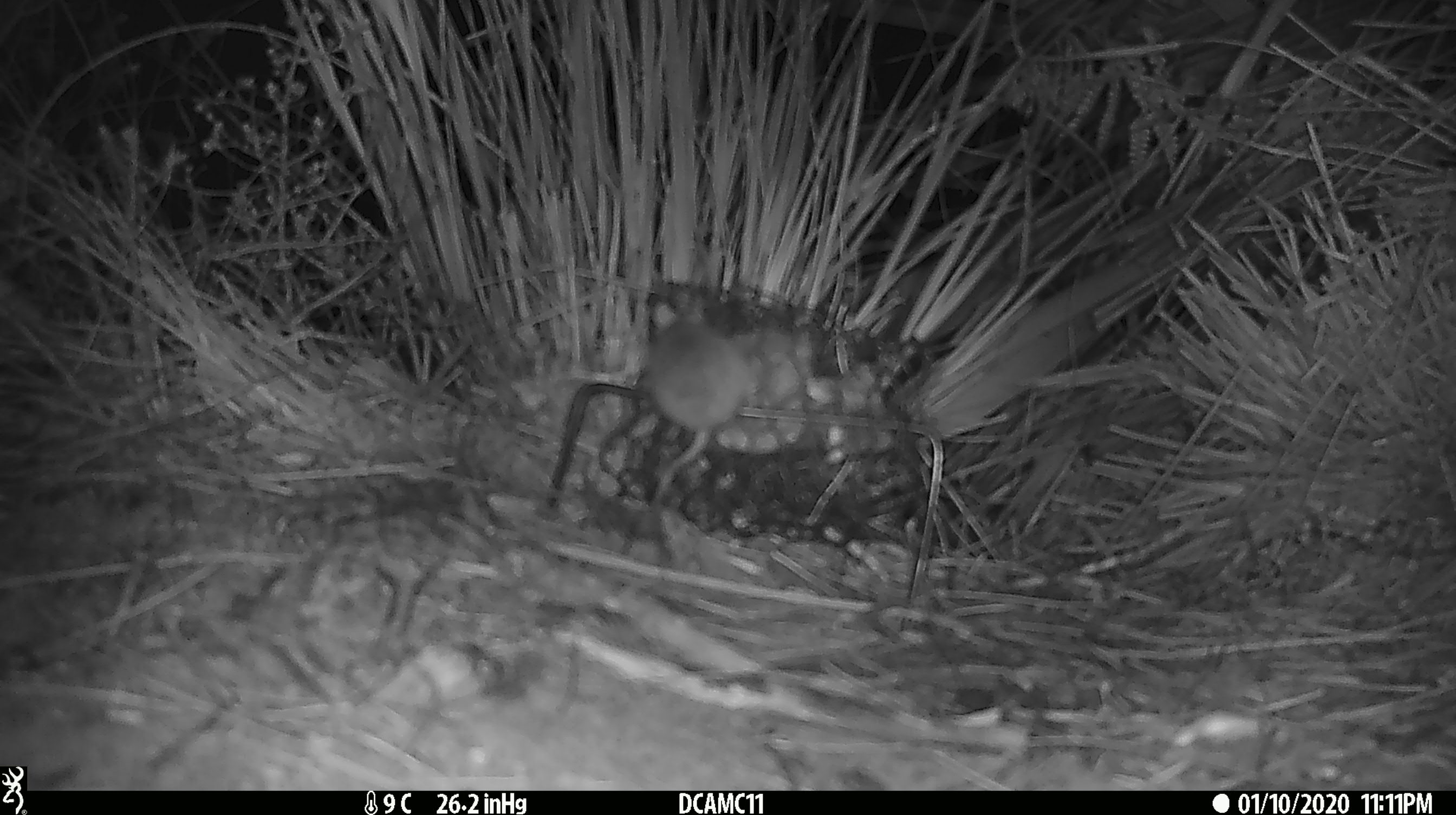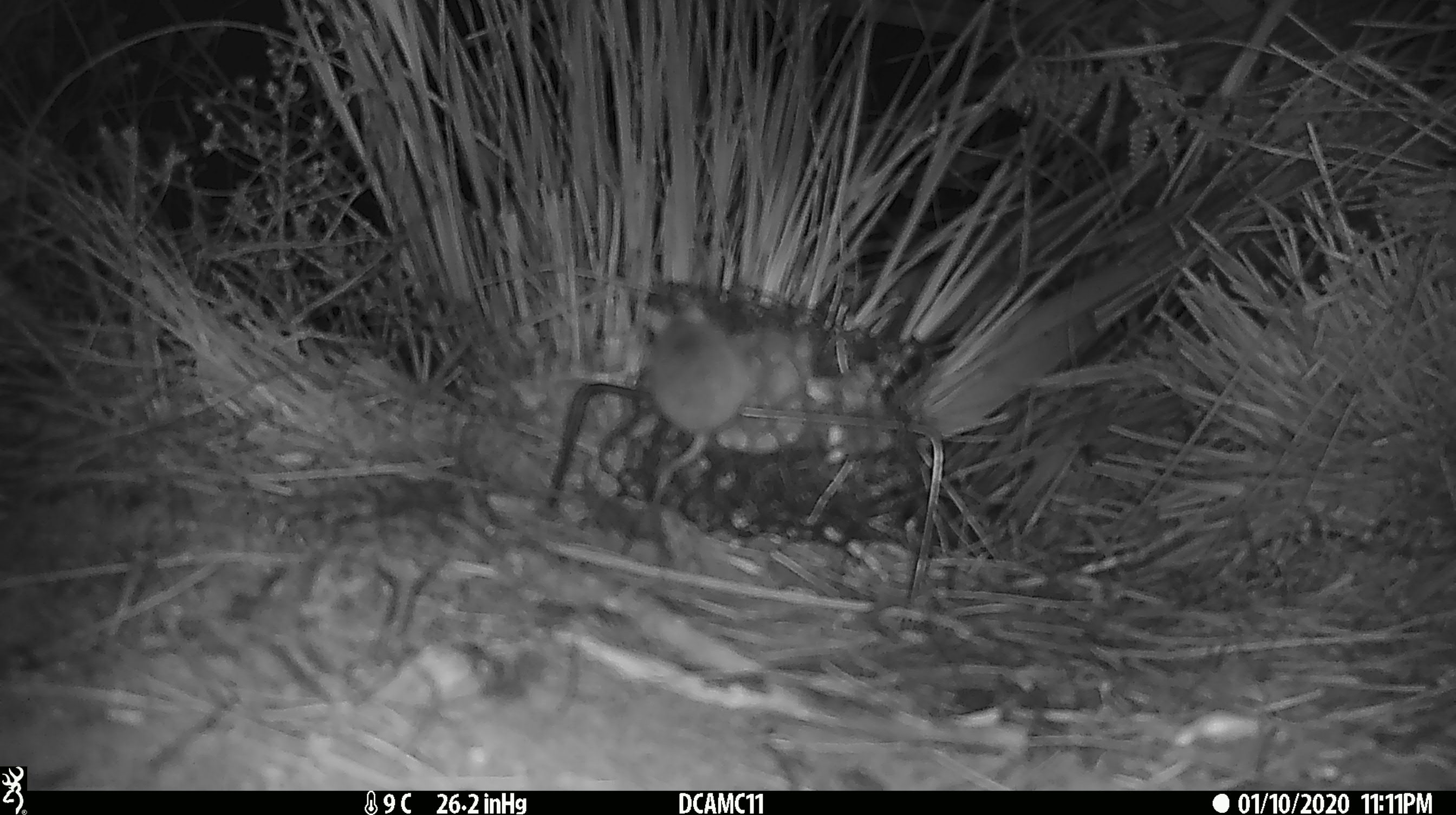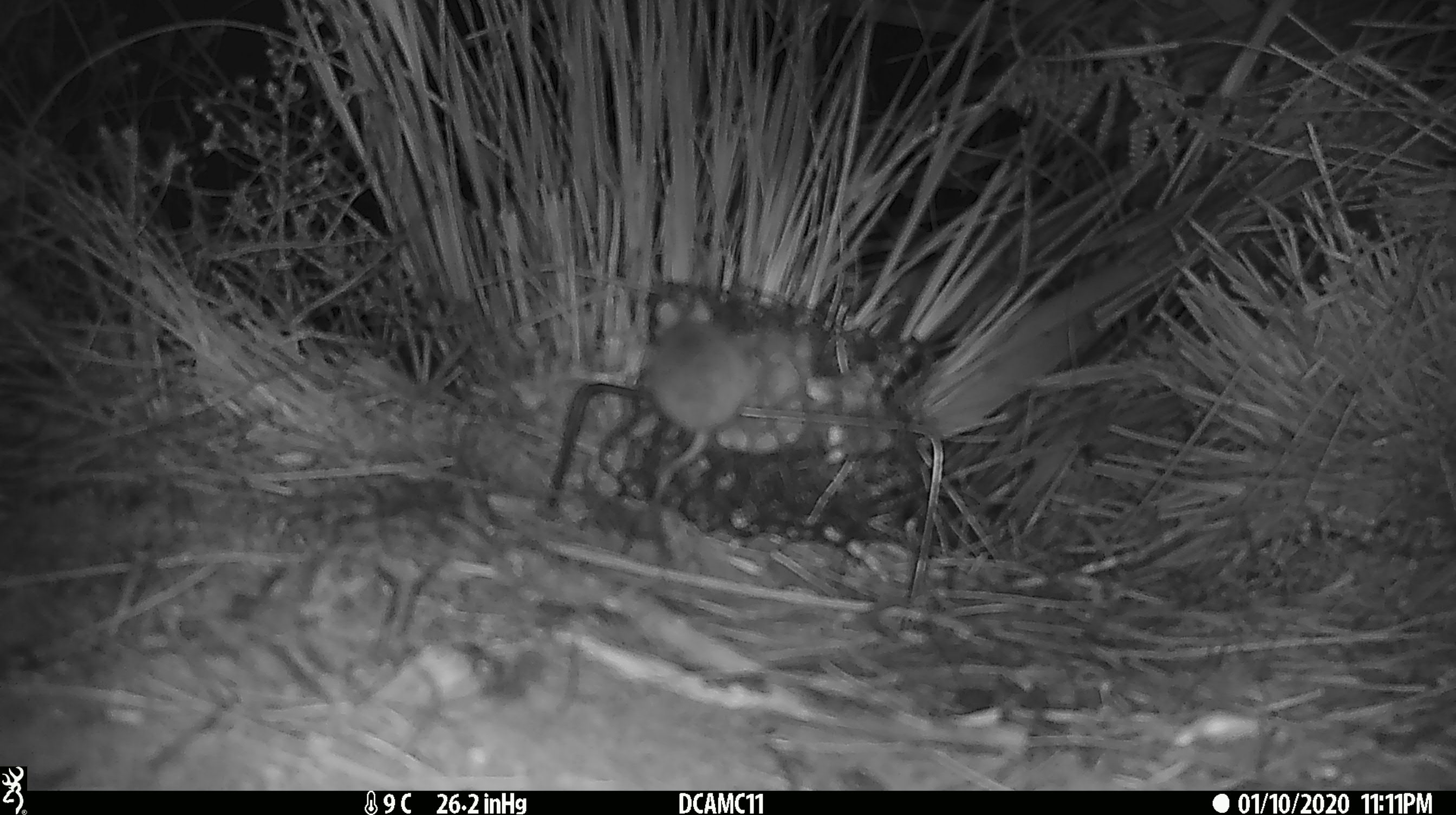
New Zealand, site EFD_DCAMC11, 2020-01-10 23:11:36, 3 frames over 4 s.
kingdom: Animalia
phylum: Chordata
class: Mammalia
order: Rodentia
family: Muridae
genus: Mus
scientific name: Mus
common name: mouse